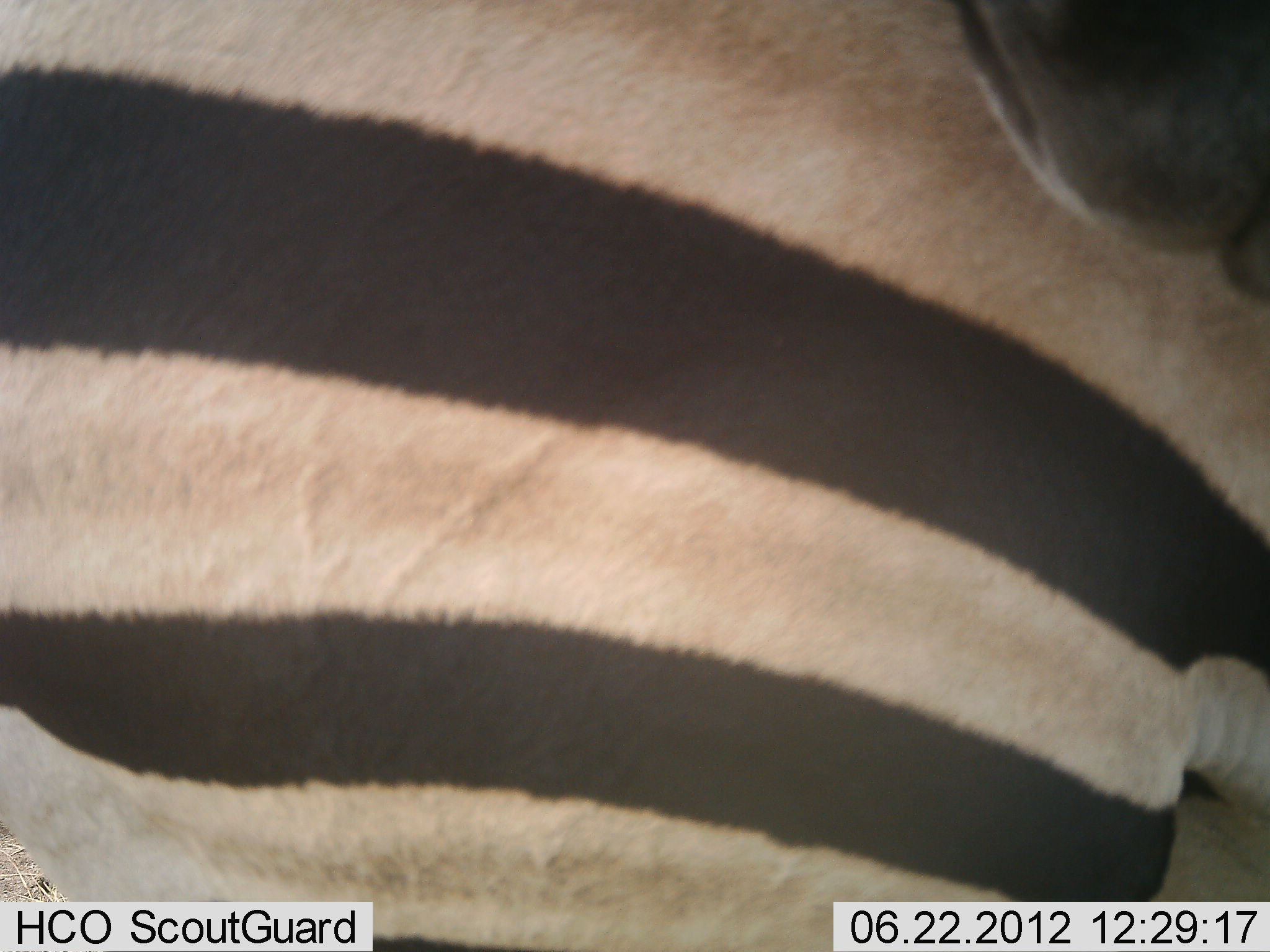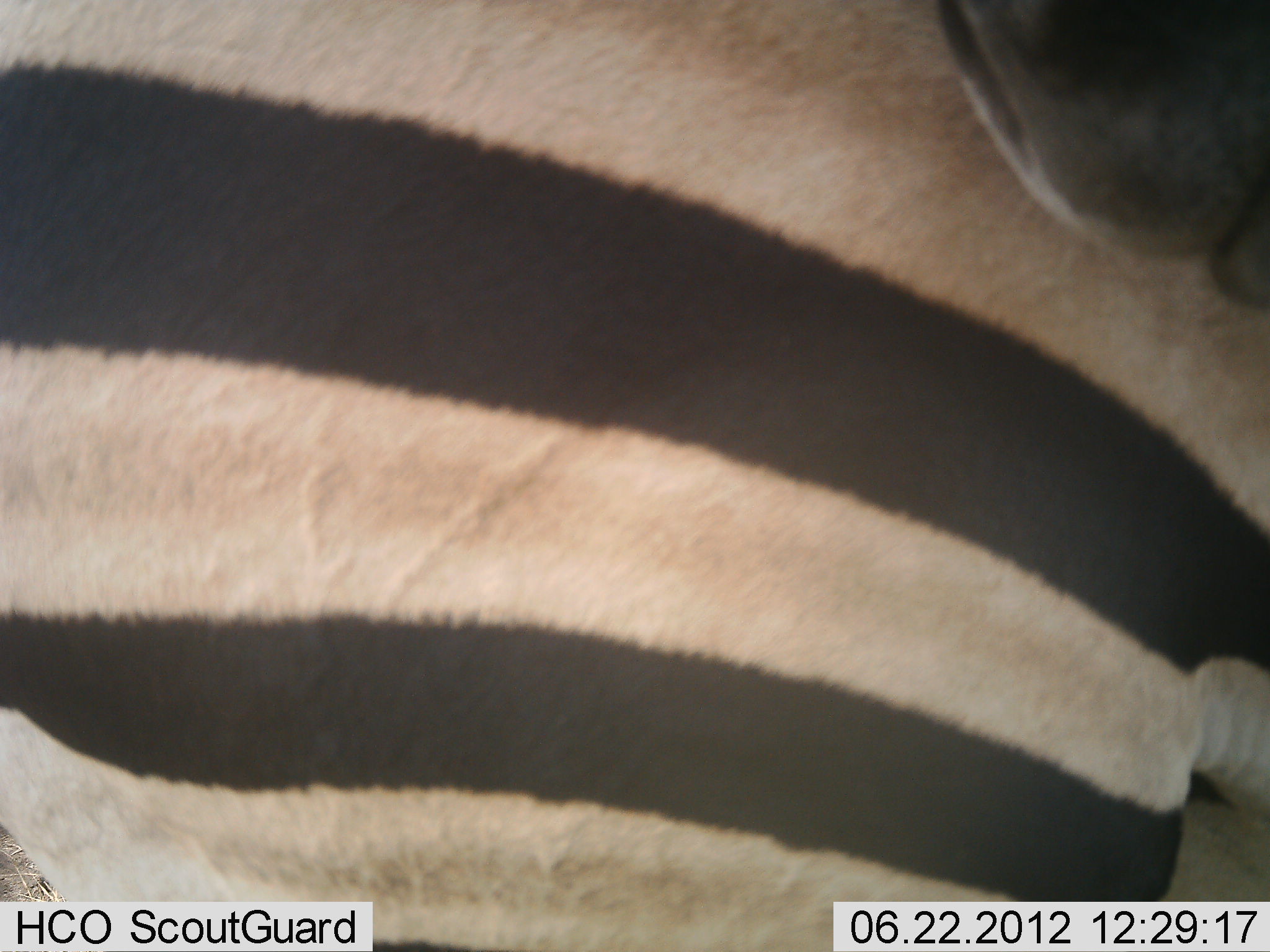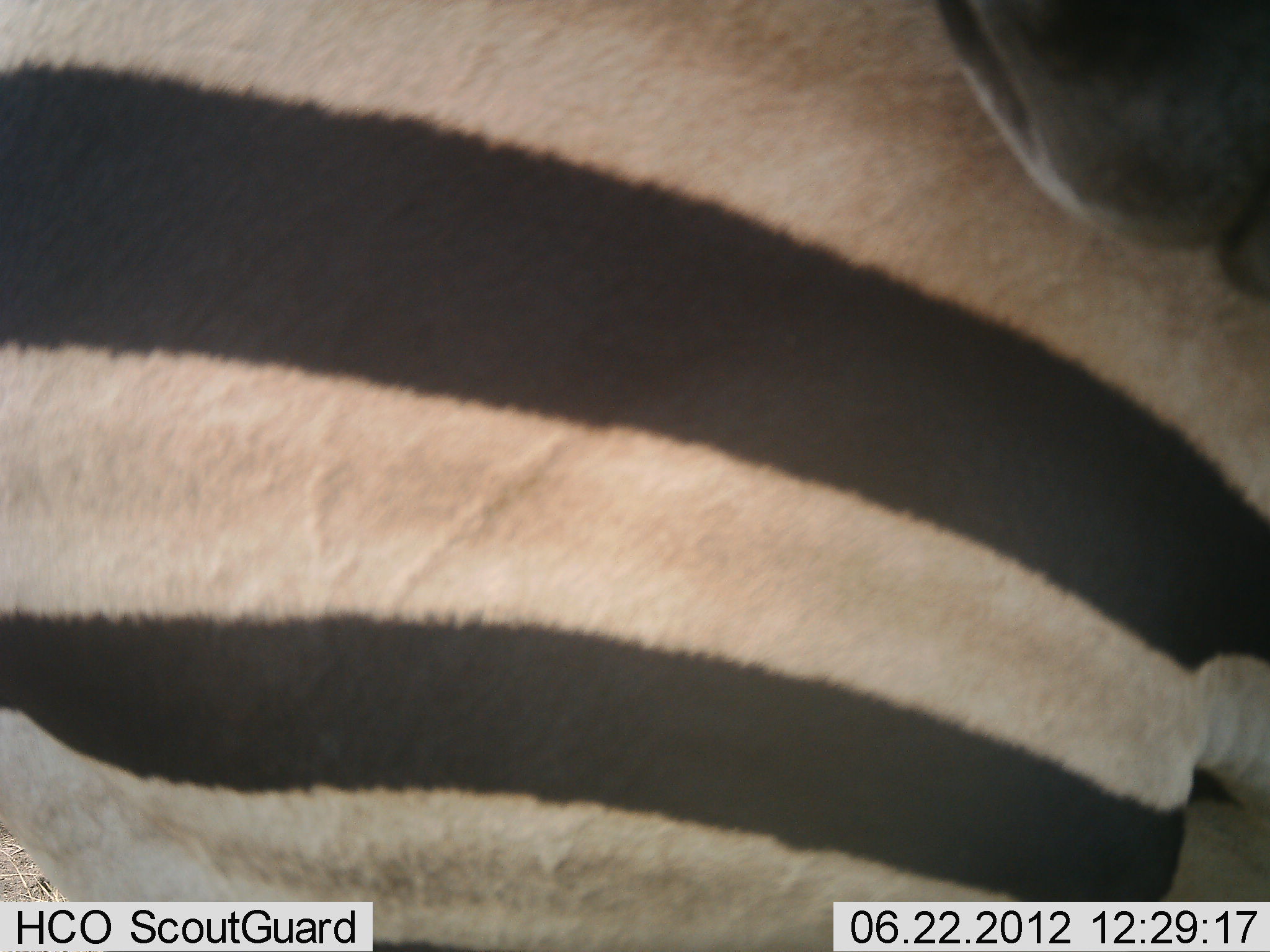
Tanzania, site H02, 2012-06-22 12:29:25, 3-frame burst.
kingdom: Animalia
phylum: Chordata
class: Mammalia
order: Perissodactyla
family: Equidae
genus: Equus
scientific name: Equus quagga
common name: plains zebra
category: zebra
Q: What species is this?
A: Zebra (plains zebra) (Equus quagga).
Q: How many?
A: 2.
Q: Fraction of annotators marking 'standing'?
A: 90%.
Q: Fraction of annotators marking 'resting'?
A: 10%.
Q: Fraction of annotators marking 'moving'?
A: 0%.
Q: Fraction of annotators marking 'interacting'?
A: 0%.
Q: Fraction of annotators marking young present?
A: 0%.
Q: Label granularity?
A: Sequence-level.